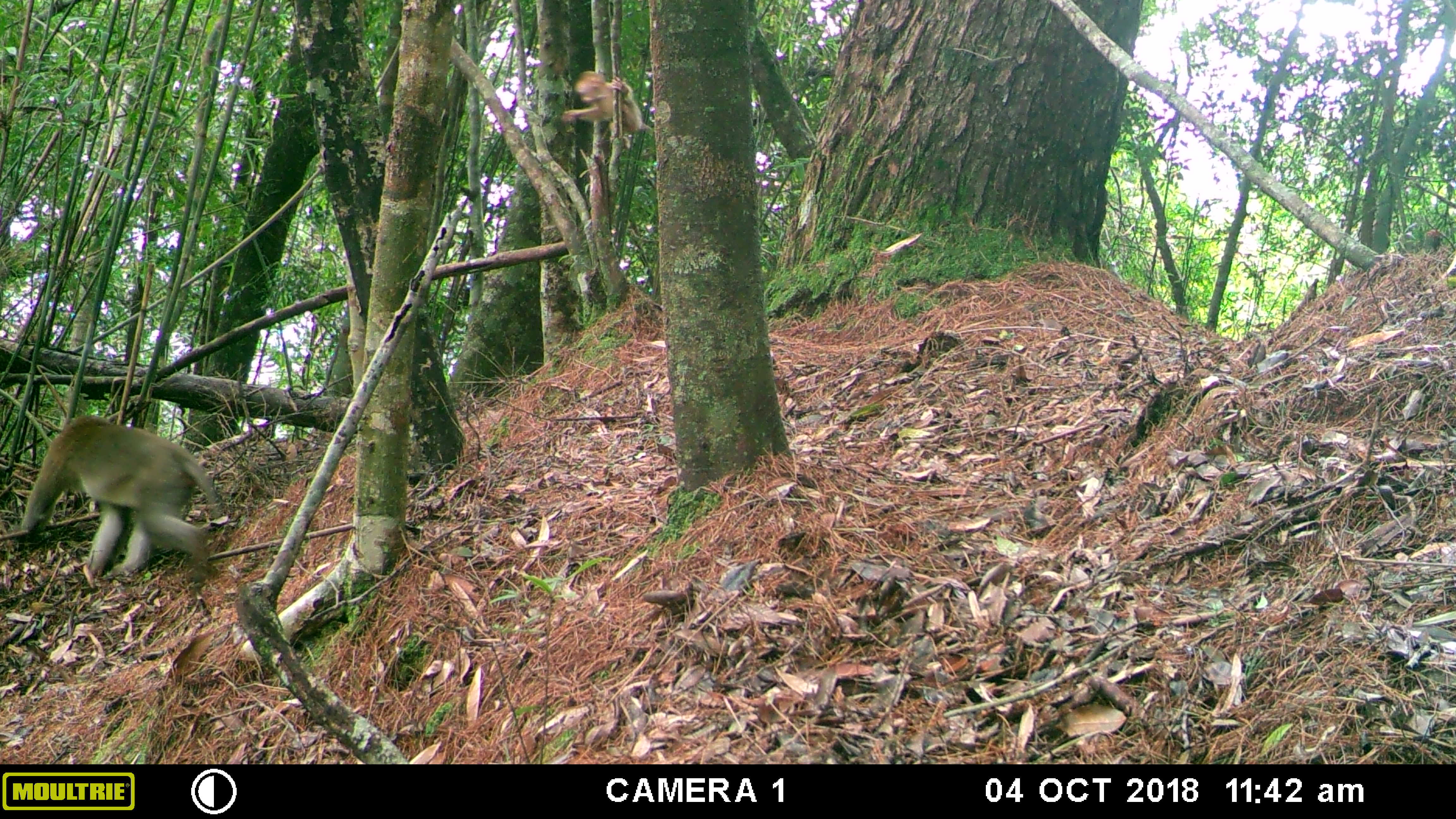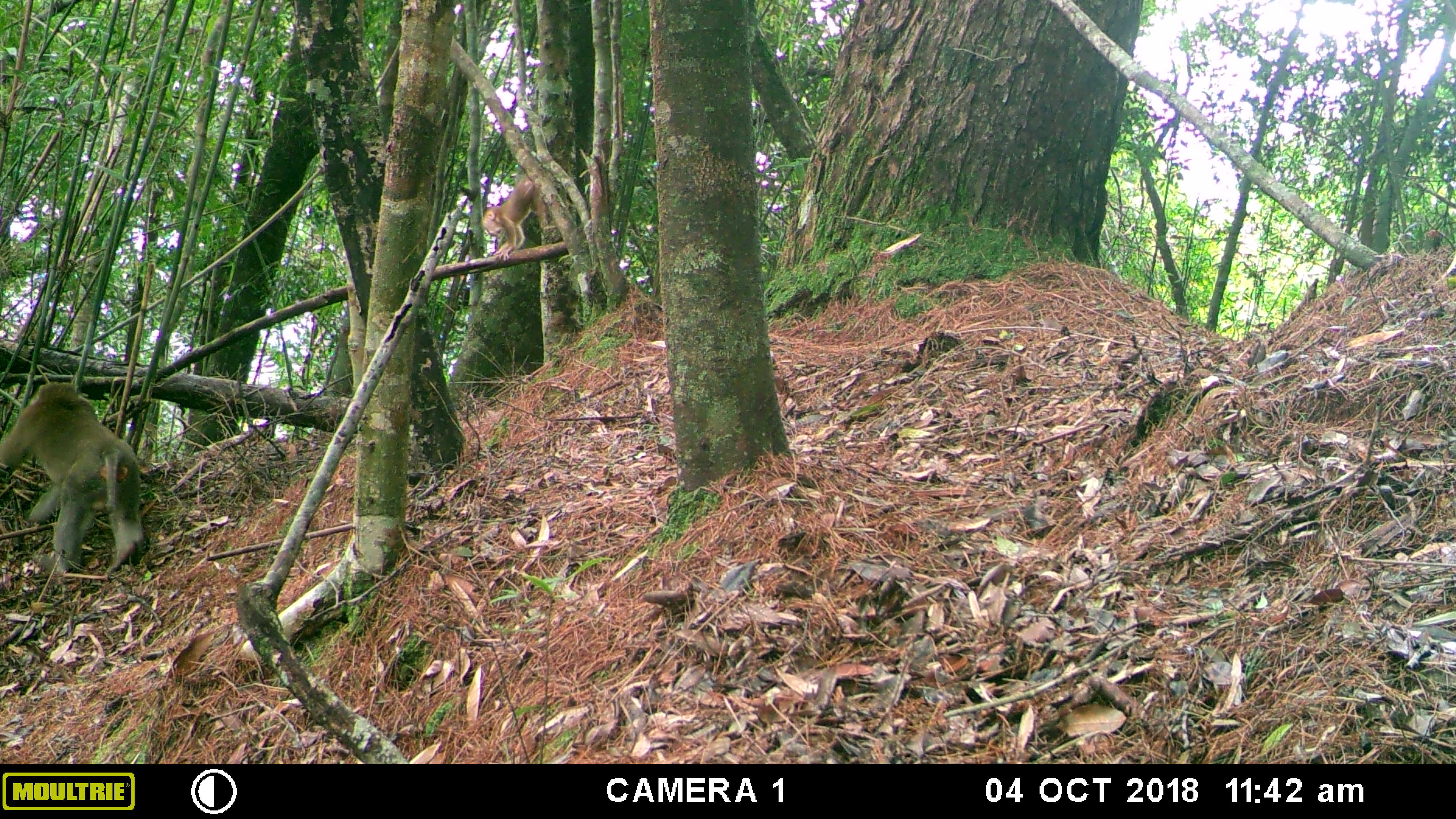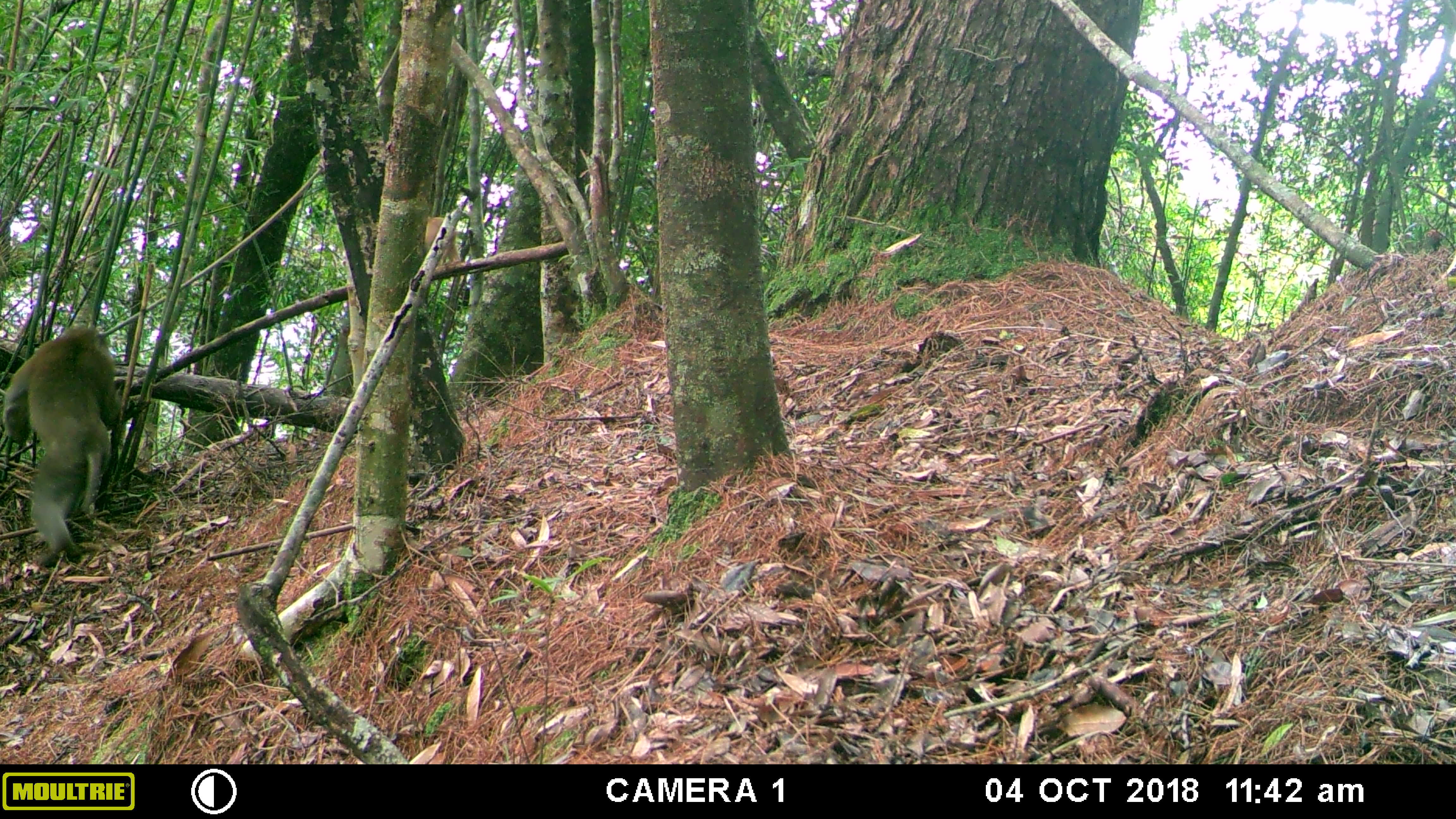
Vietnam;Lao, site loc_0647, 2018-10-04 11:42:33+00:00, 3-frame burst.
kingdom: Animalia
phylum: Chordata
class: Mammalia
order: Primates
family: Cercopithecidae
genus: Macaca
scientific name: Macaca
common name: macaques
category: assam or rhesus macaque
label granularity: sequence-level